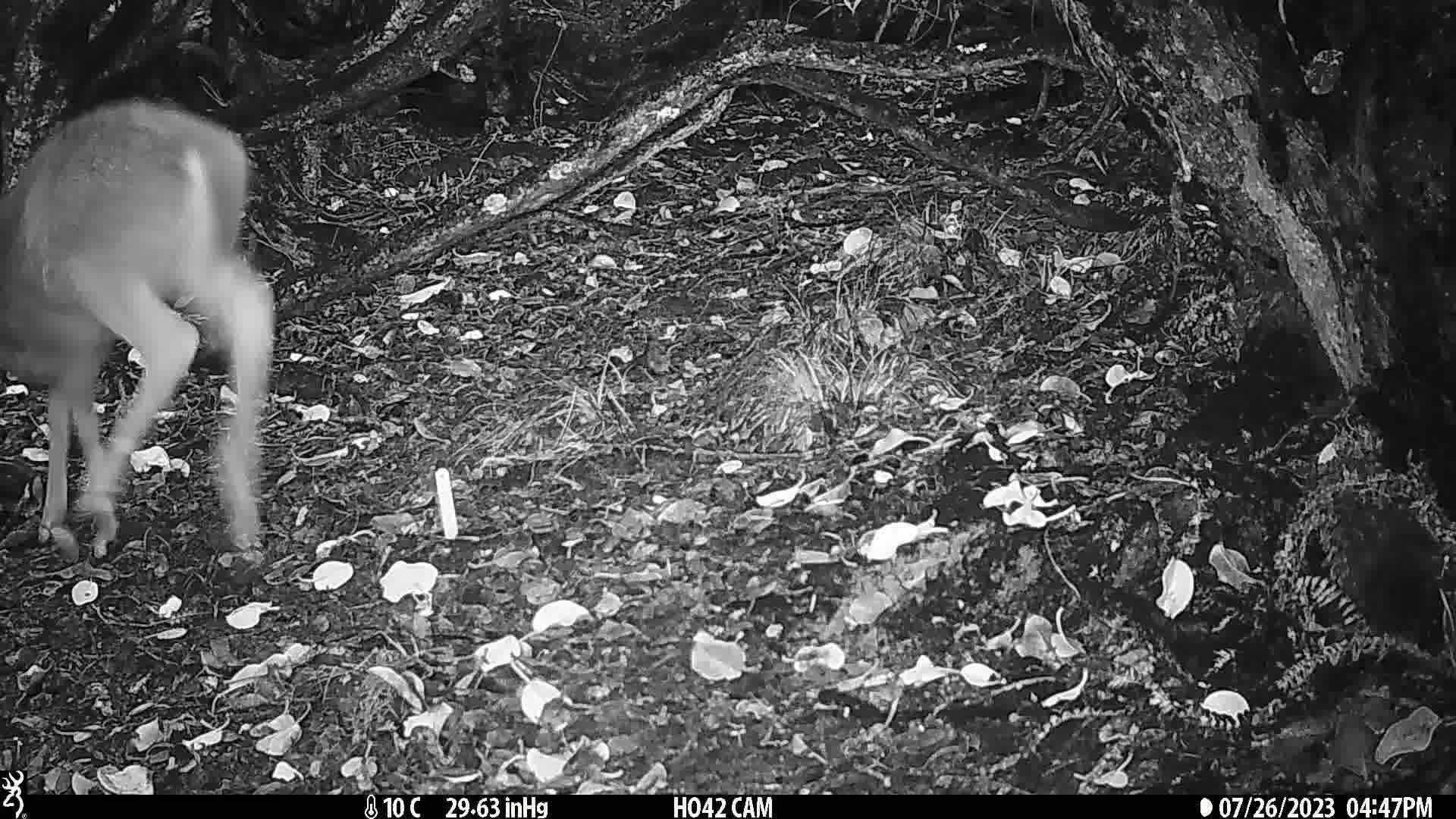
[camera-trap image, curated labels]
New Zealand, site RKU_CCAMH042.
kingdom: Animalia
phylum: Chordata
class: Mammalia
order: Artiodactyla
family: Cervidae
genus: Odocoileus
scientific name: Odocoileus virginianus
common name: white-tailed deer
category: white tailed deer